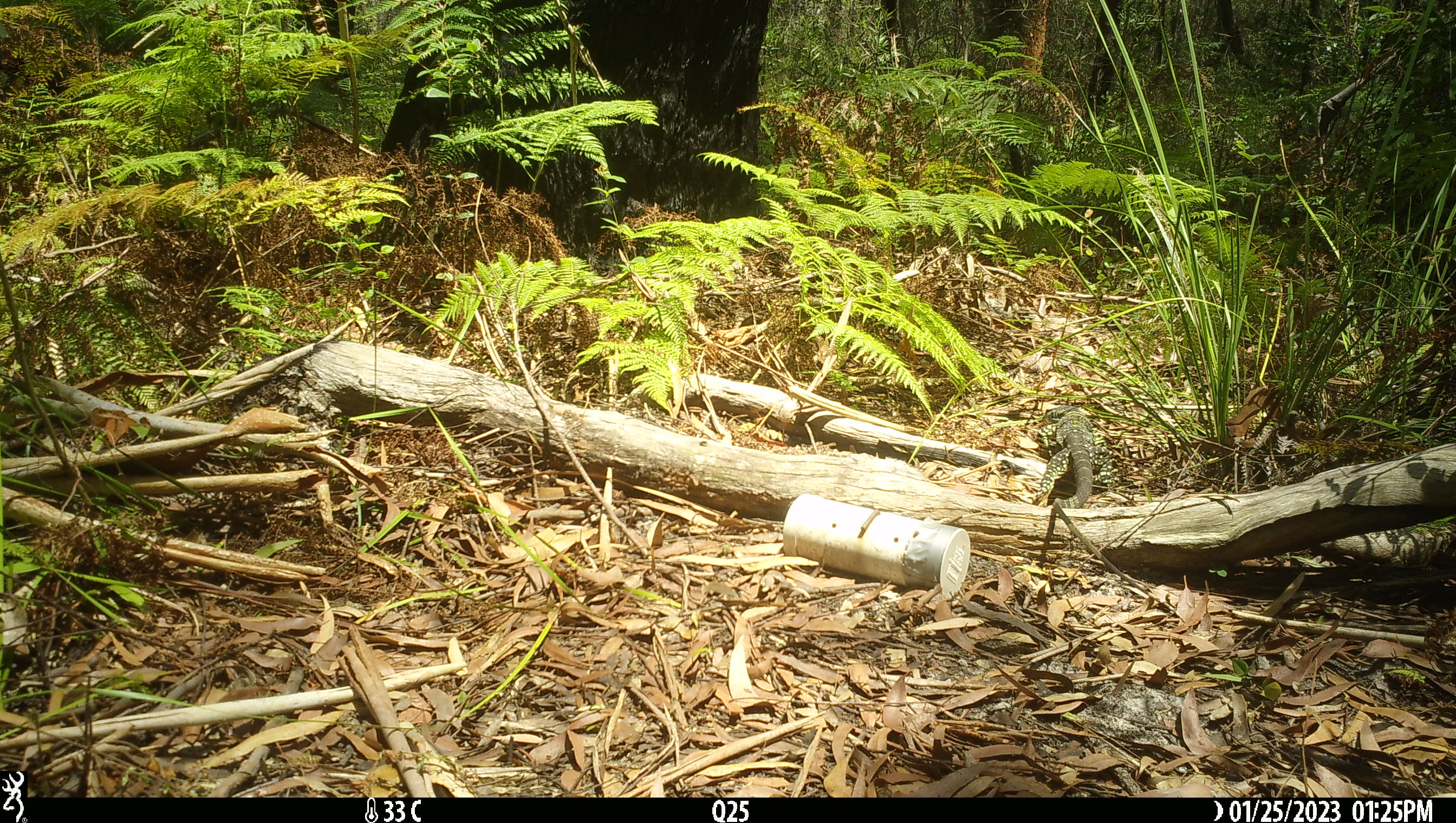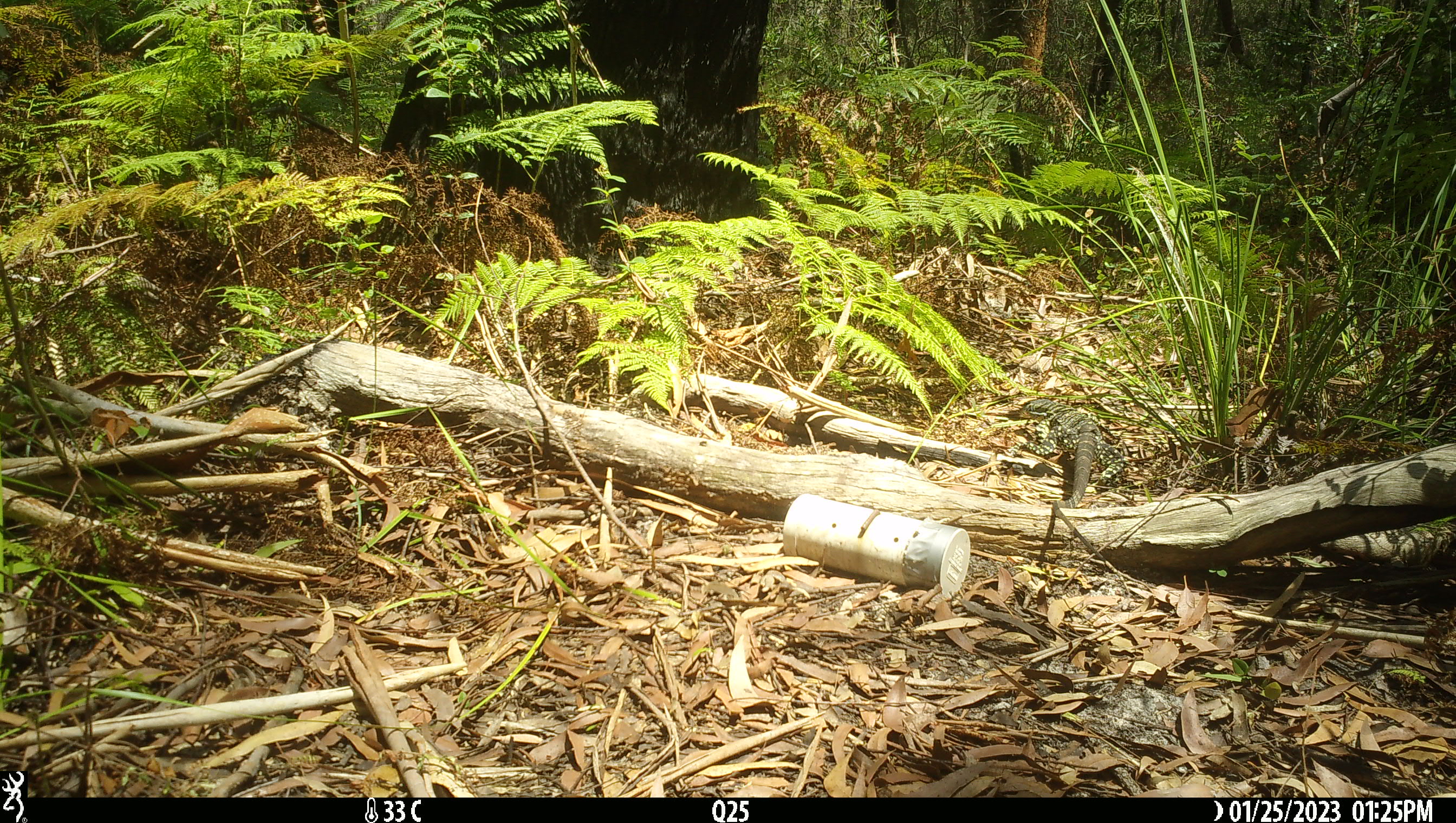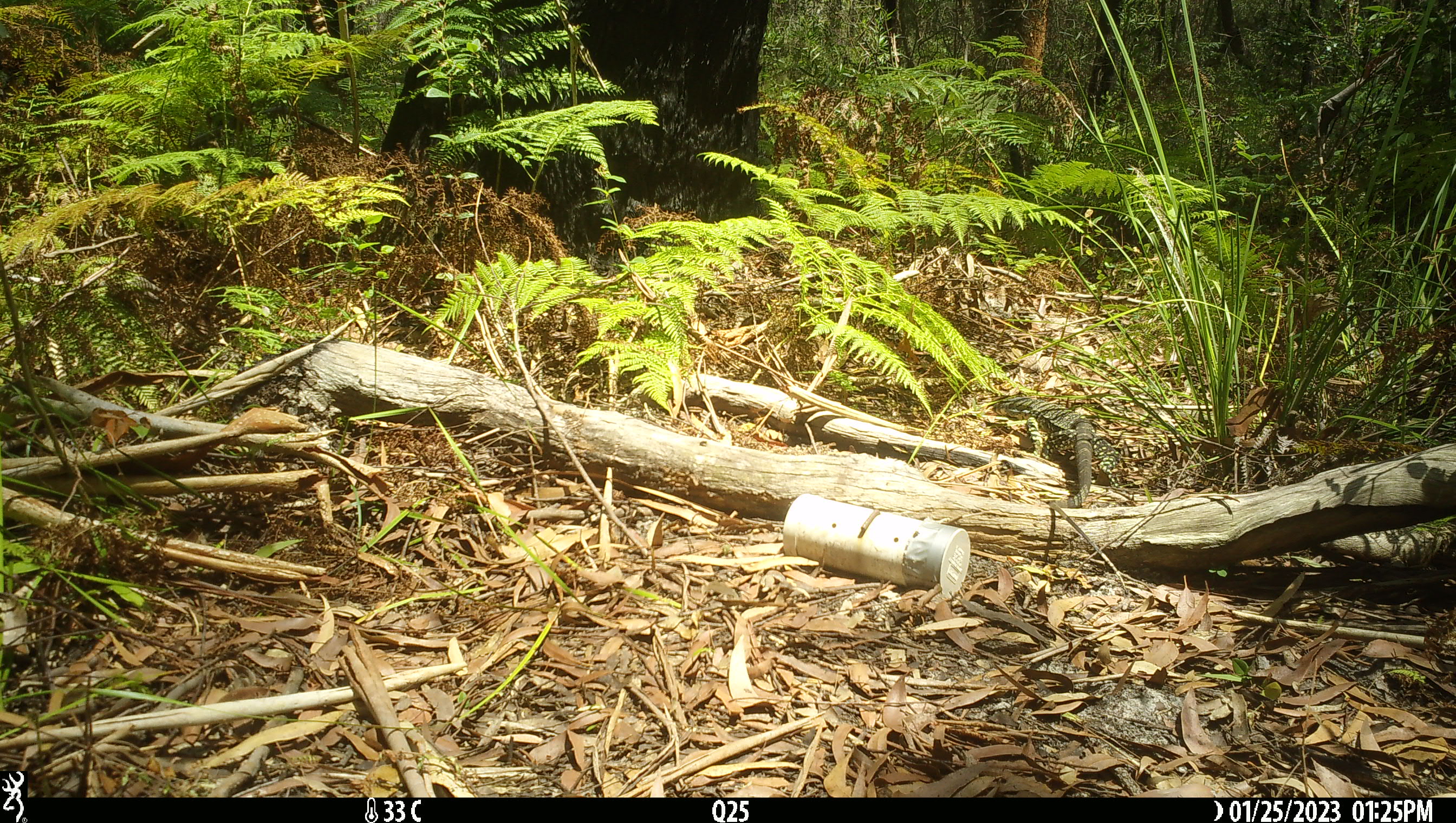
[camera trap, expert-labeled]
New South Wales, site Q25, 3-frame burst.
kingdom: Animalia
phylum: Chordata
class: Reptilia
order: Squamata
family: Varanidae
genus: Varanus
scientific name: Varanus varius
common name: lace monitor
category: goanna